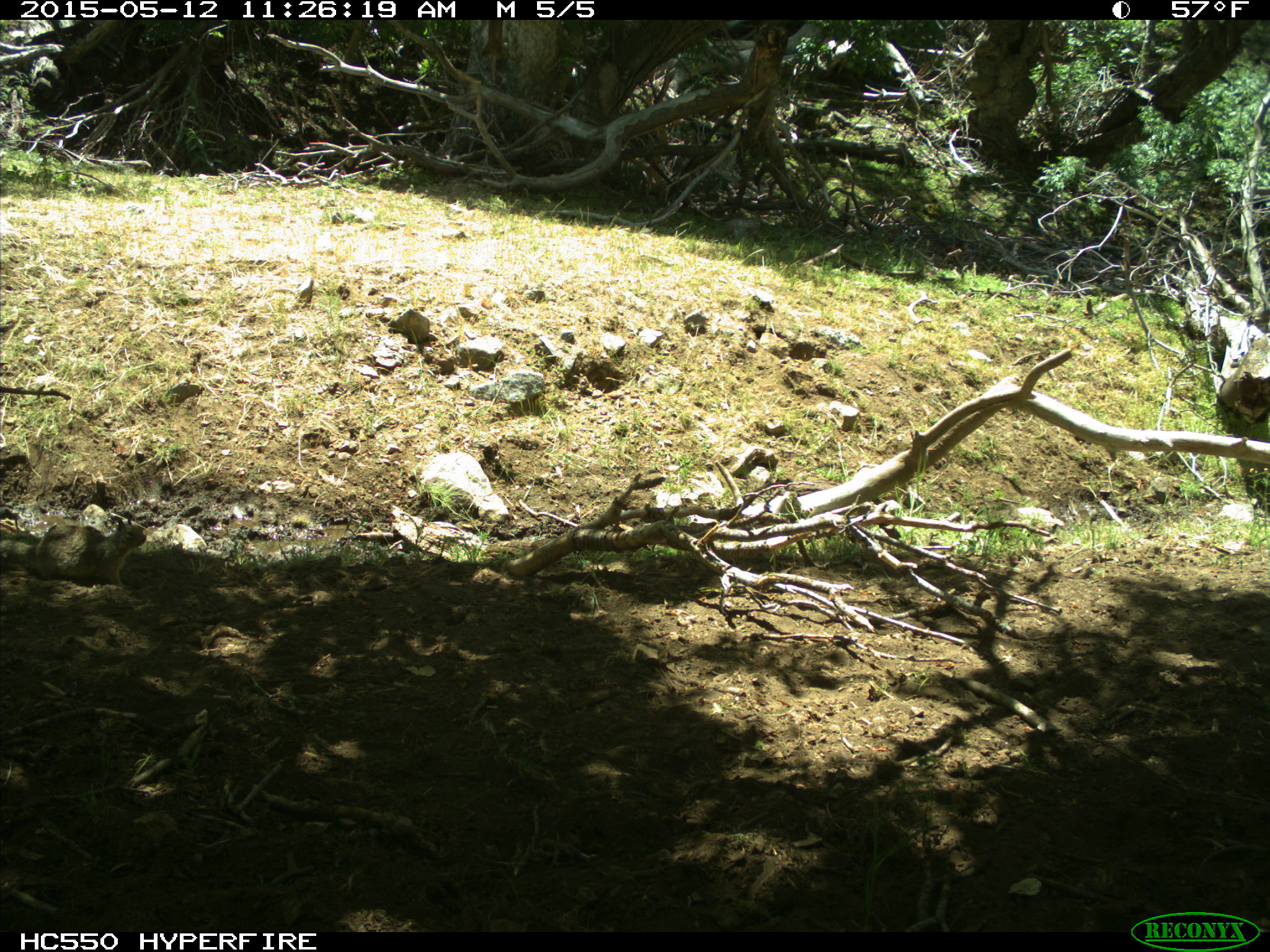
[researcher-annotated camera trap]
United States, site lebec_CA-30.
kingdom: Animalia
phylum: Chordata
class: Mammalia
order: Rodentia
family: Sciuridae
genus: Otospermophilus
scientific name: Otospermophilus beecheyi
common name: california ground squirrel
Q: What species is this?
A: Otospermophilus beecheyi (california ground squirrel).